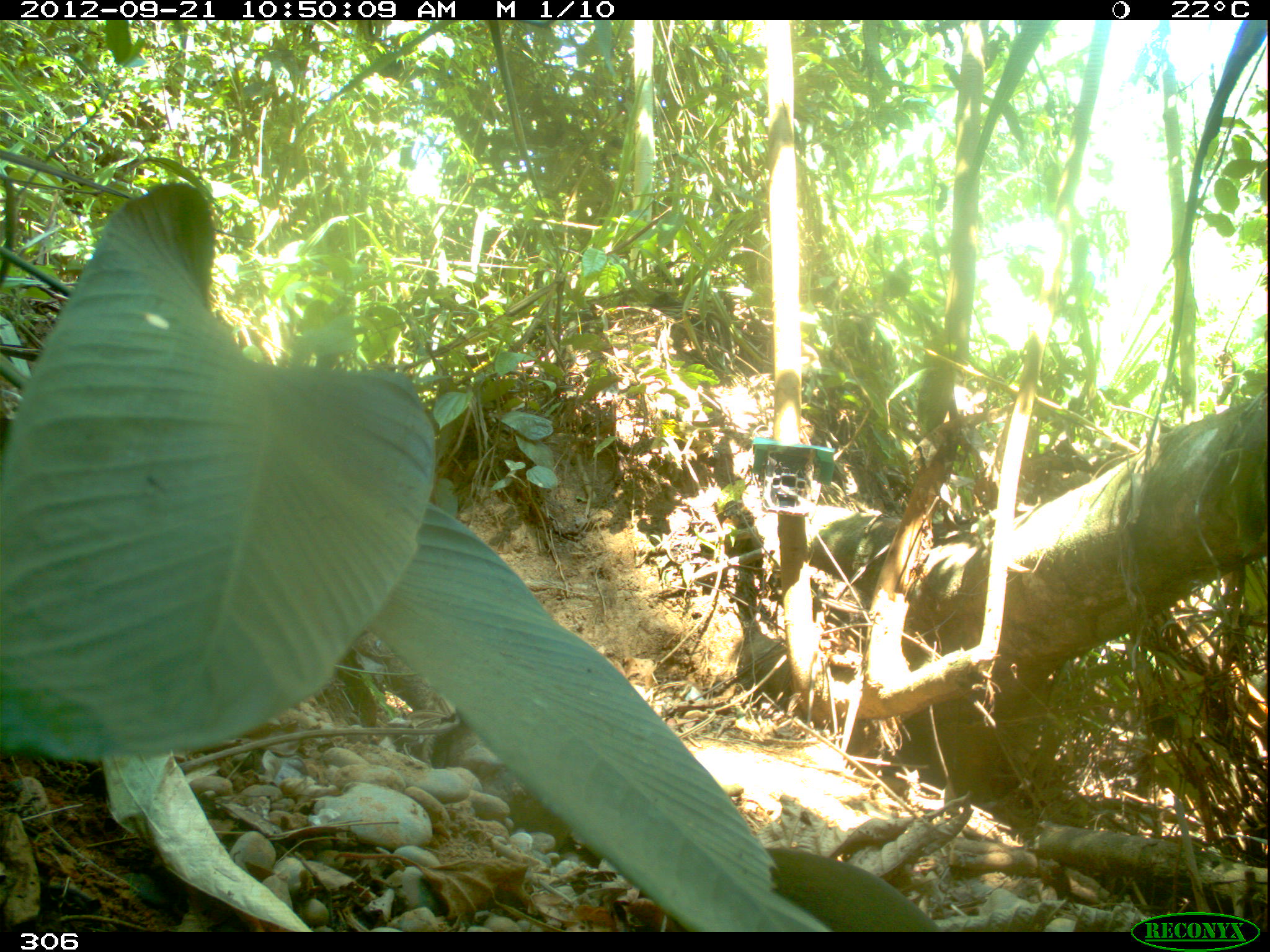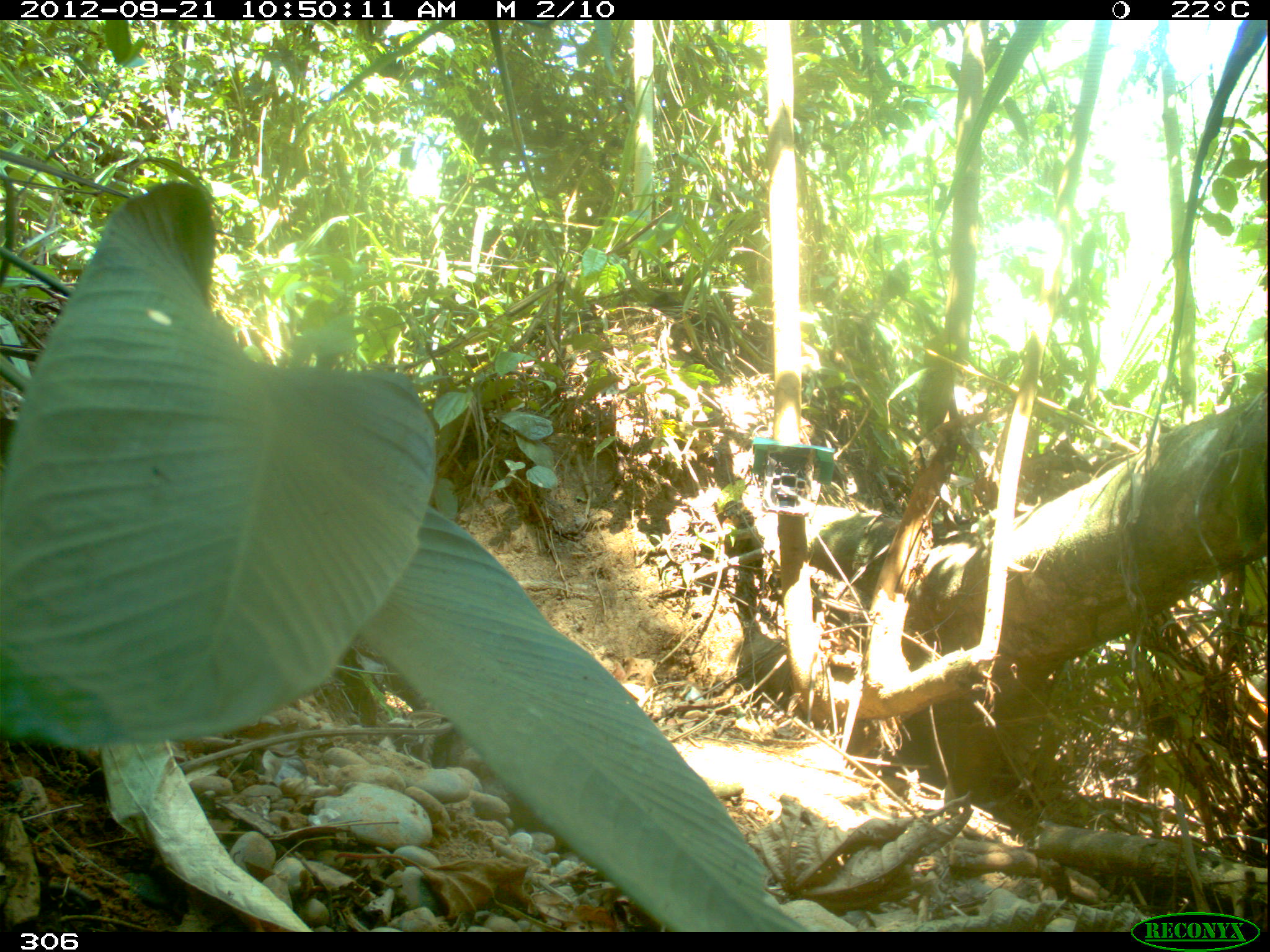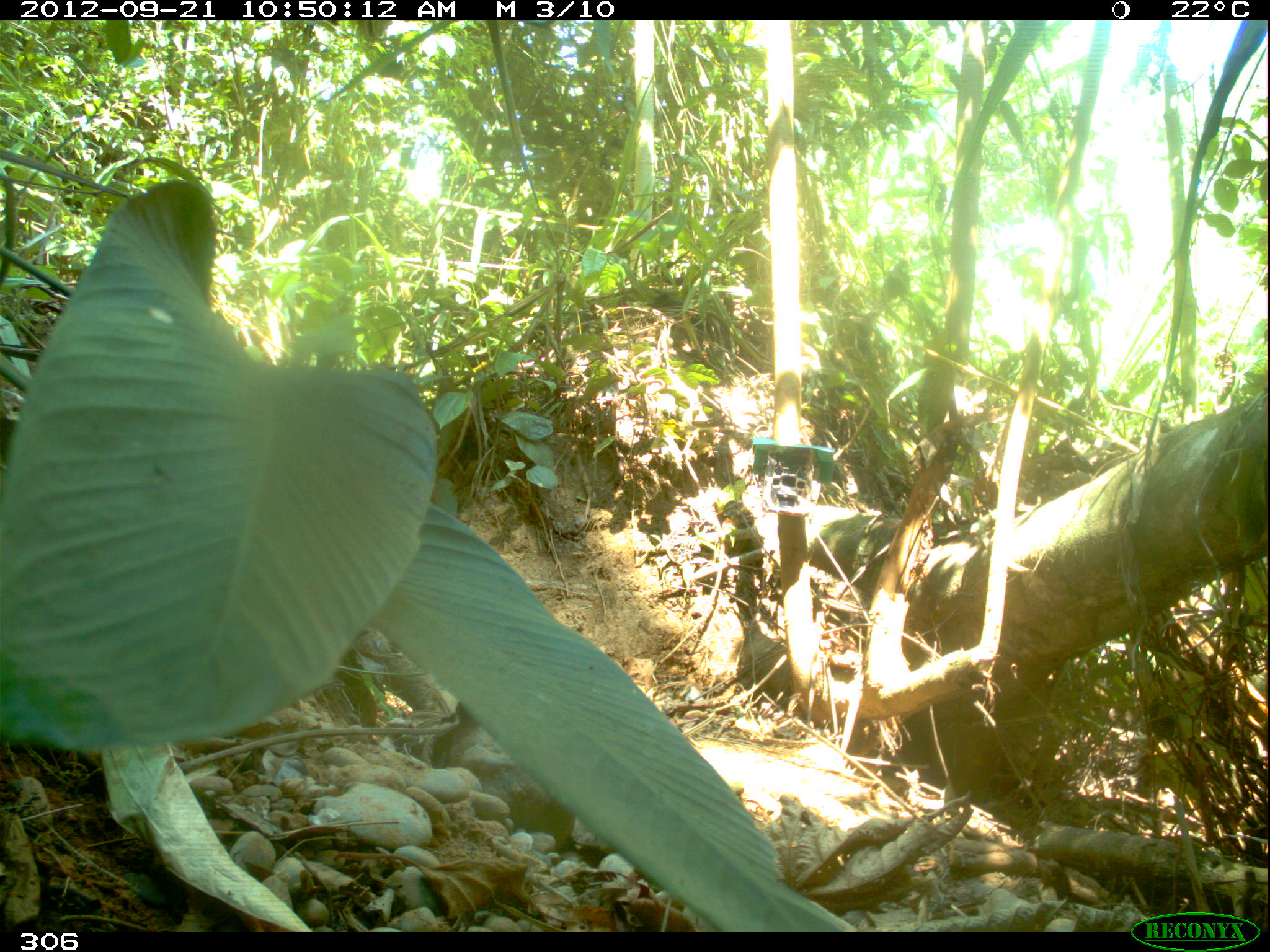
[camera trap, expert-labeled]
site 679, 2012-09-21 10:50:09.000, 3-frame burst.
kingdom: Animalia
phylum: Chordata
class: Aves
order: Galliformes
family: Phasianidae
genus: Alectoris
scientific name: Alectoris rufa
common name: red-legged partridge